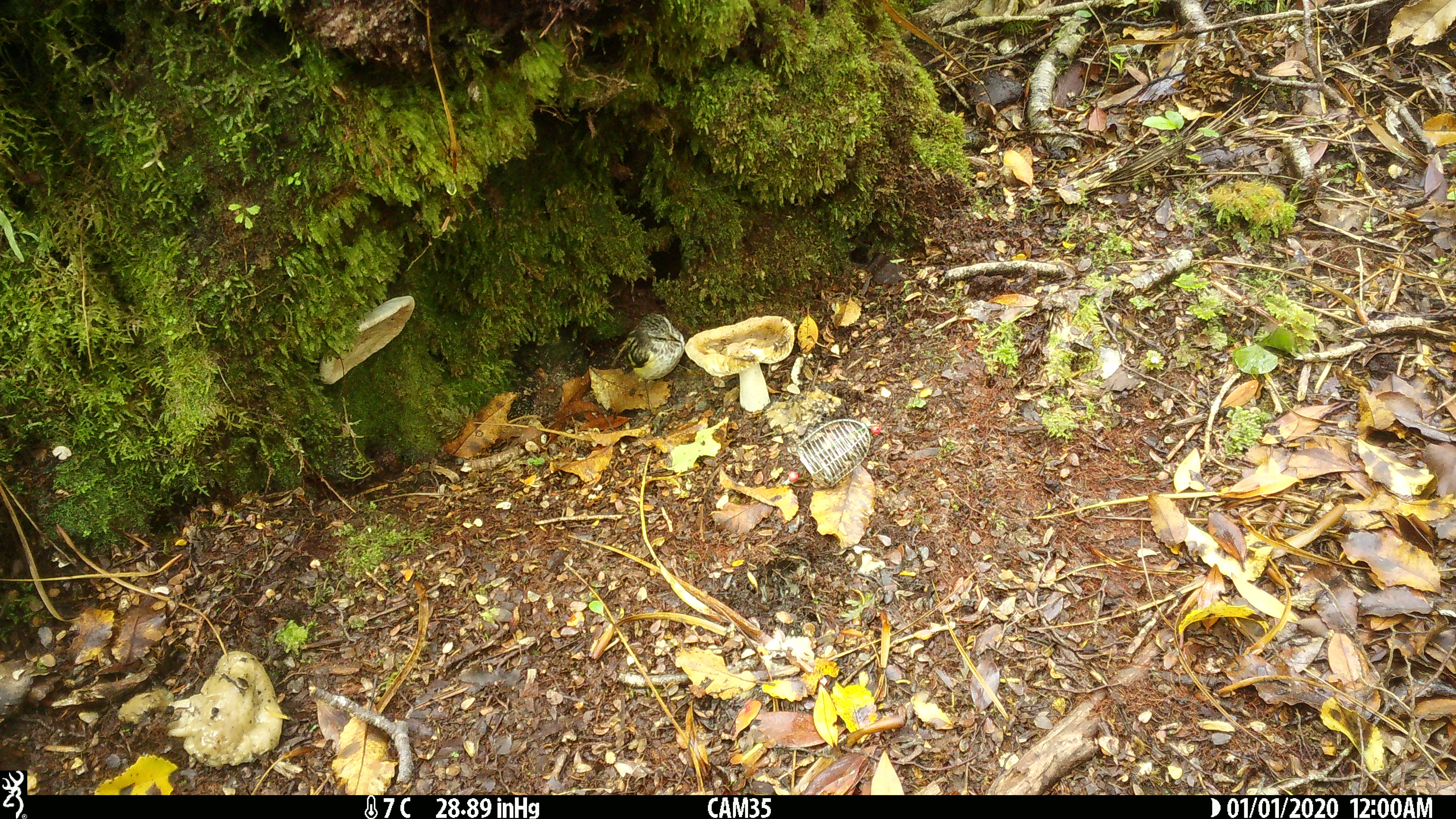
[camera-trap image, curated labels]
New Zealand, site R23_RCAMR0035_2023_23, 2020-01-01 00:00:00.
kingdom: Animalia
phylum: Chordata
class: Aves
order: Passeriformes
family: Acanthisittidae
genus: Acanthisitta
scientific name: Acanthisitta chloris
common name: rifleman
Rifleman (Acanthisitta chloris).